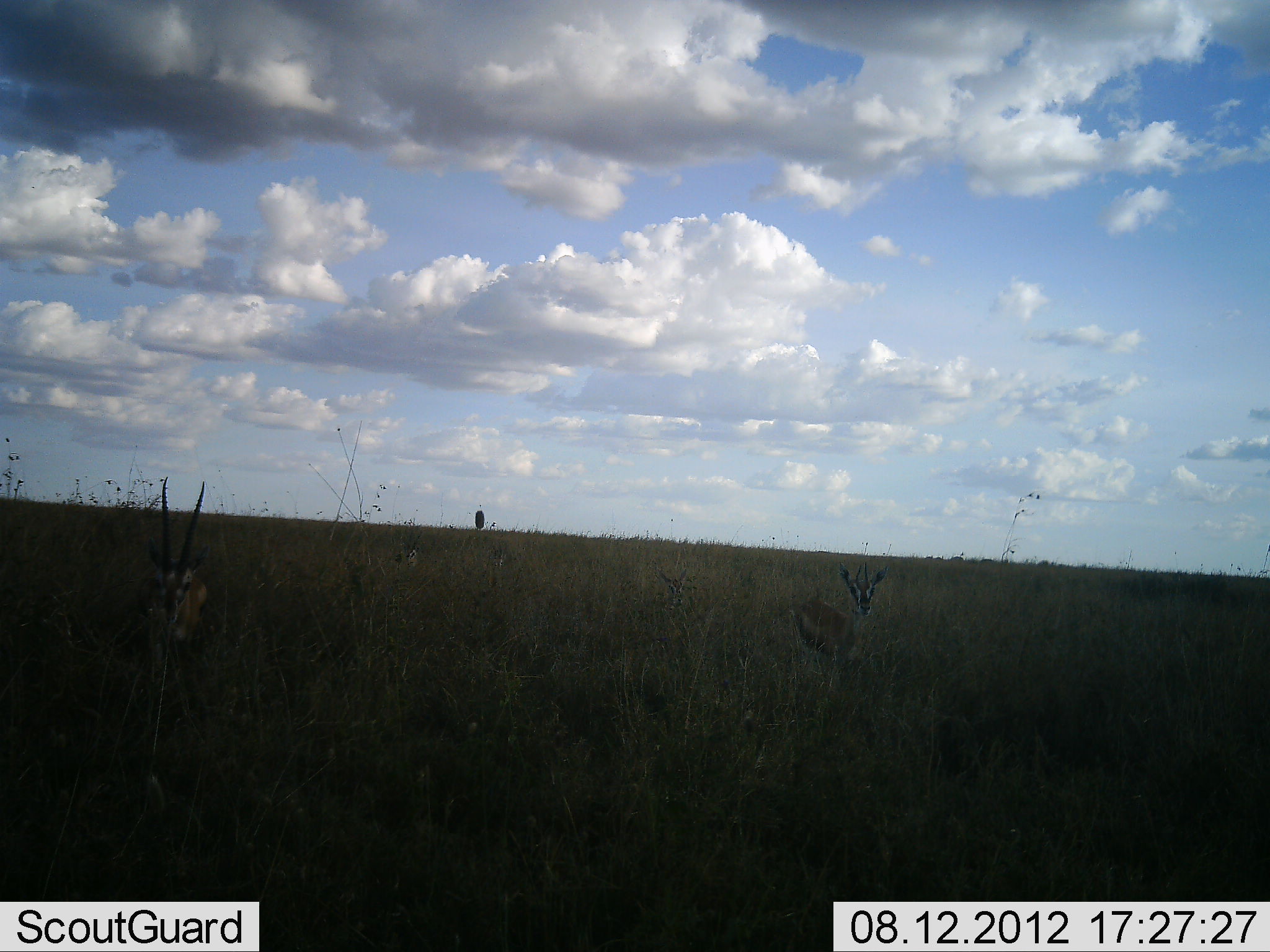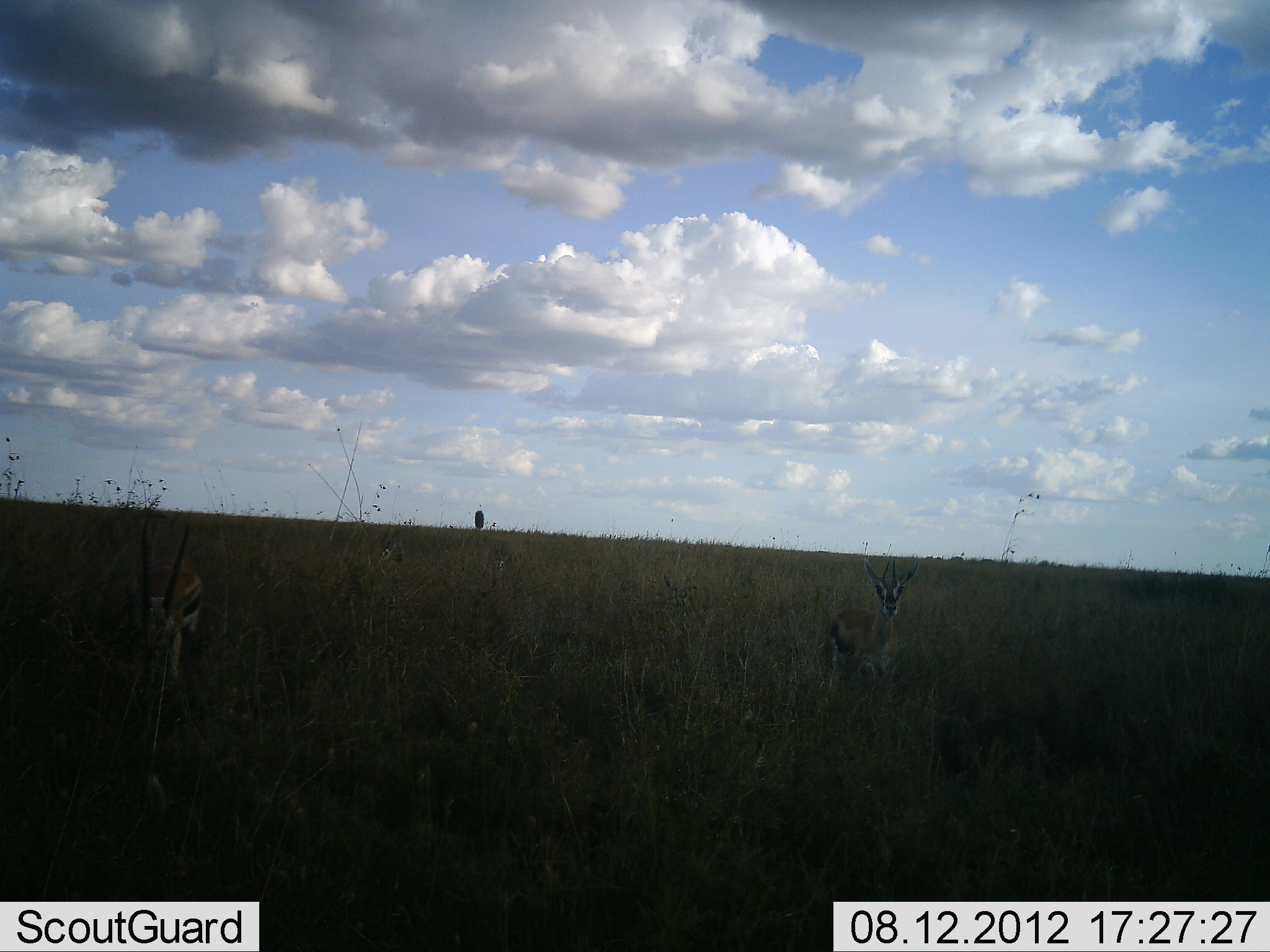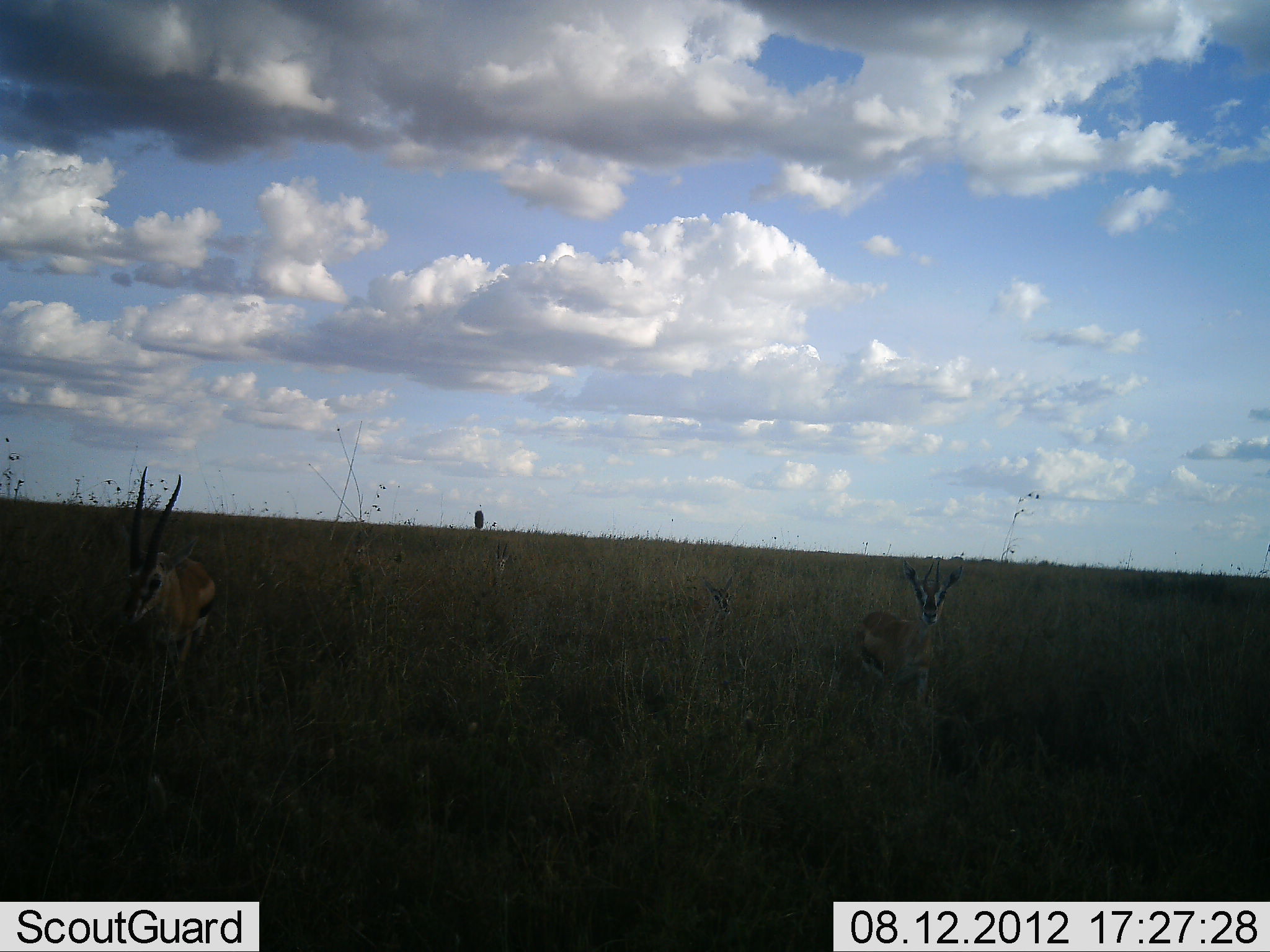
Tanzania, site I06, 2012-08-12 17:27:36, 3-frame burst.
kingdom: Animalia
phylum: Chordata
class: Mammalia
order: Artiodactyla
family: Bovidae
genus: Eudorcas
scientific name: Eudorcas thomsonii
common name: thomson's gazelle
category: gazellethomsons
Gazellethomsons (thomson's gazelle) (Eudorcas thomsonii), count 4. Behavior (volunteer vote fractions): standing 20%, resting 0%, moving 70%, interacting 0%. Young present (vote fraction): 0%. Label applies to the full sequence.